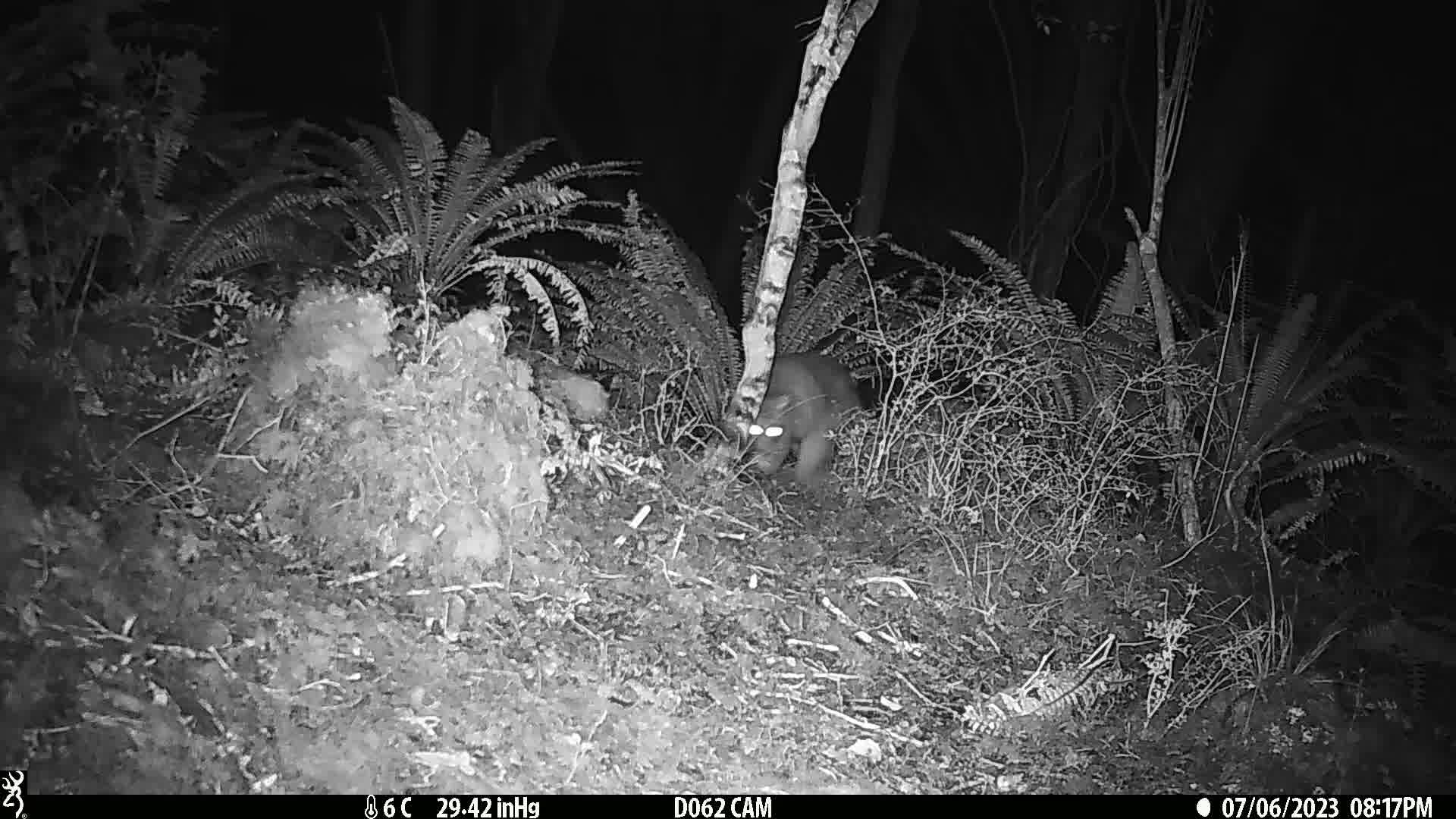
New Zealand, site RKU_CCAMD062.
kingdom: Animalia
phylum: Chordata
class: Mammalia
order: Diprotodontia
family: Phalangeridae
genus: Trichosurus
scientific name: Trichosurus vulpecula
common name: common brushtail possum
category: possum